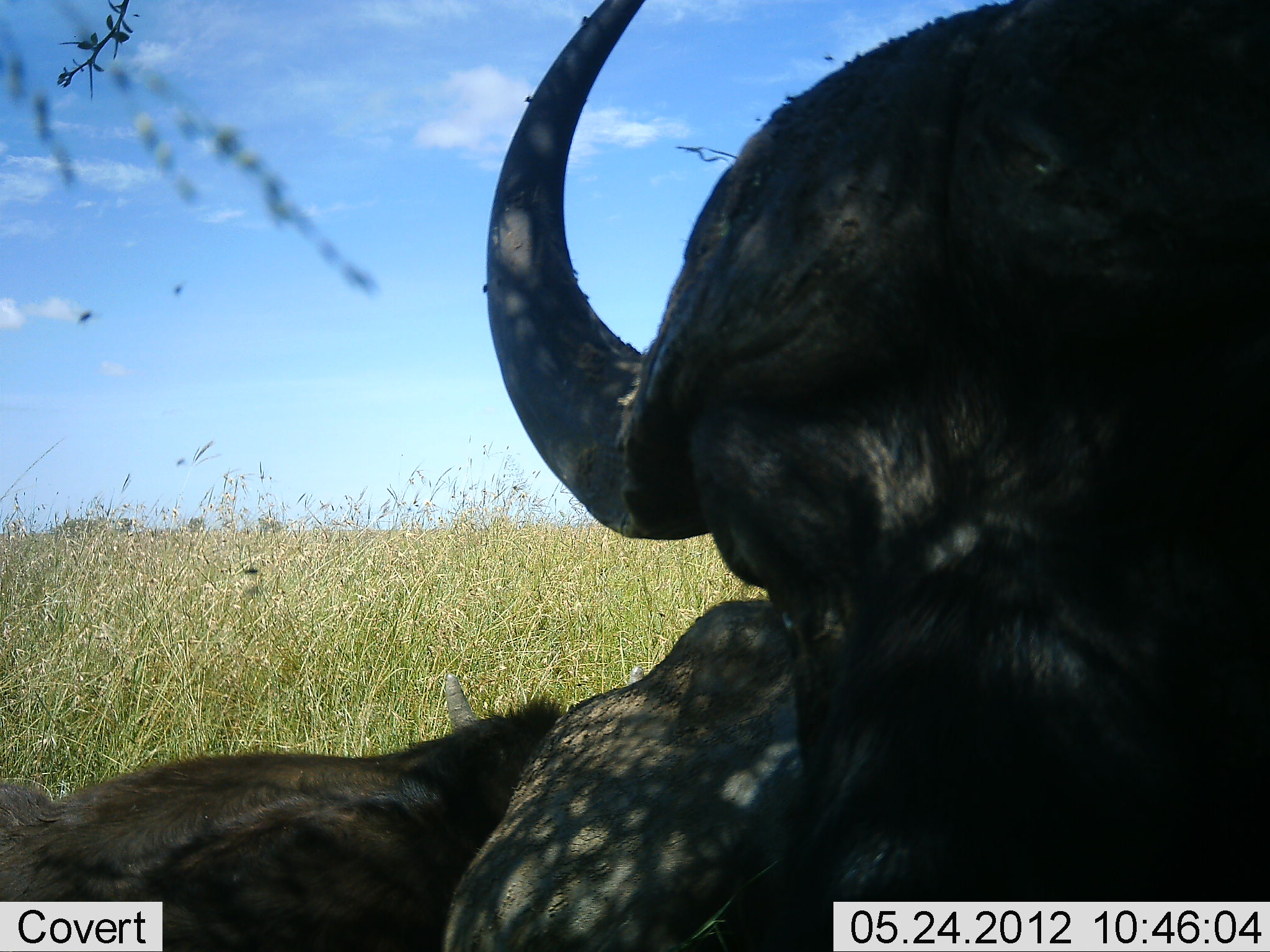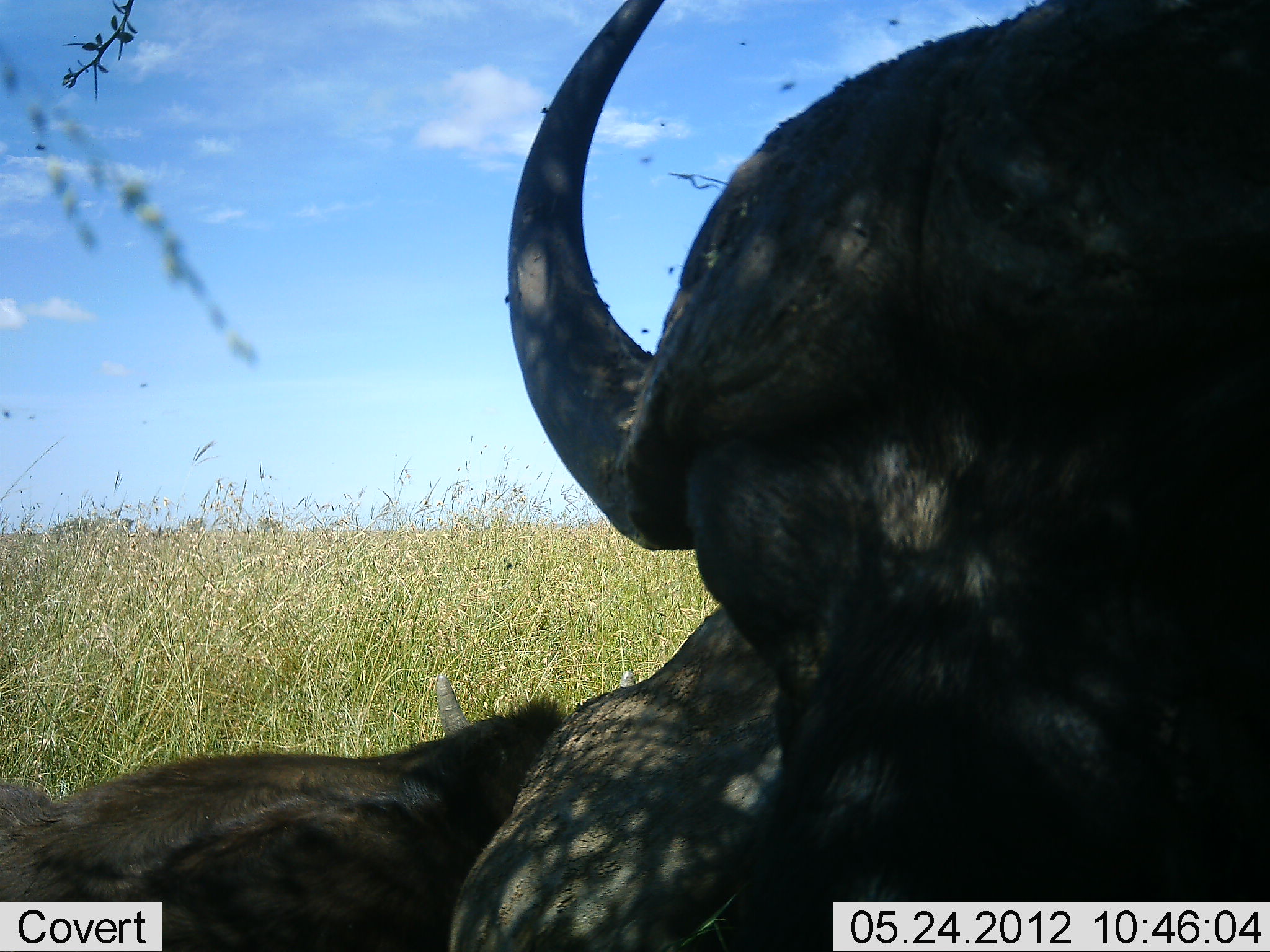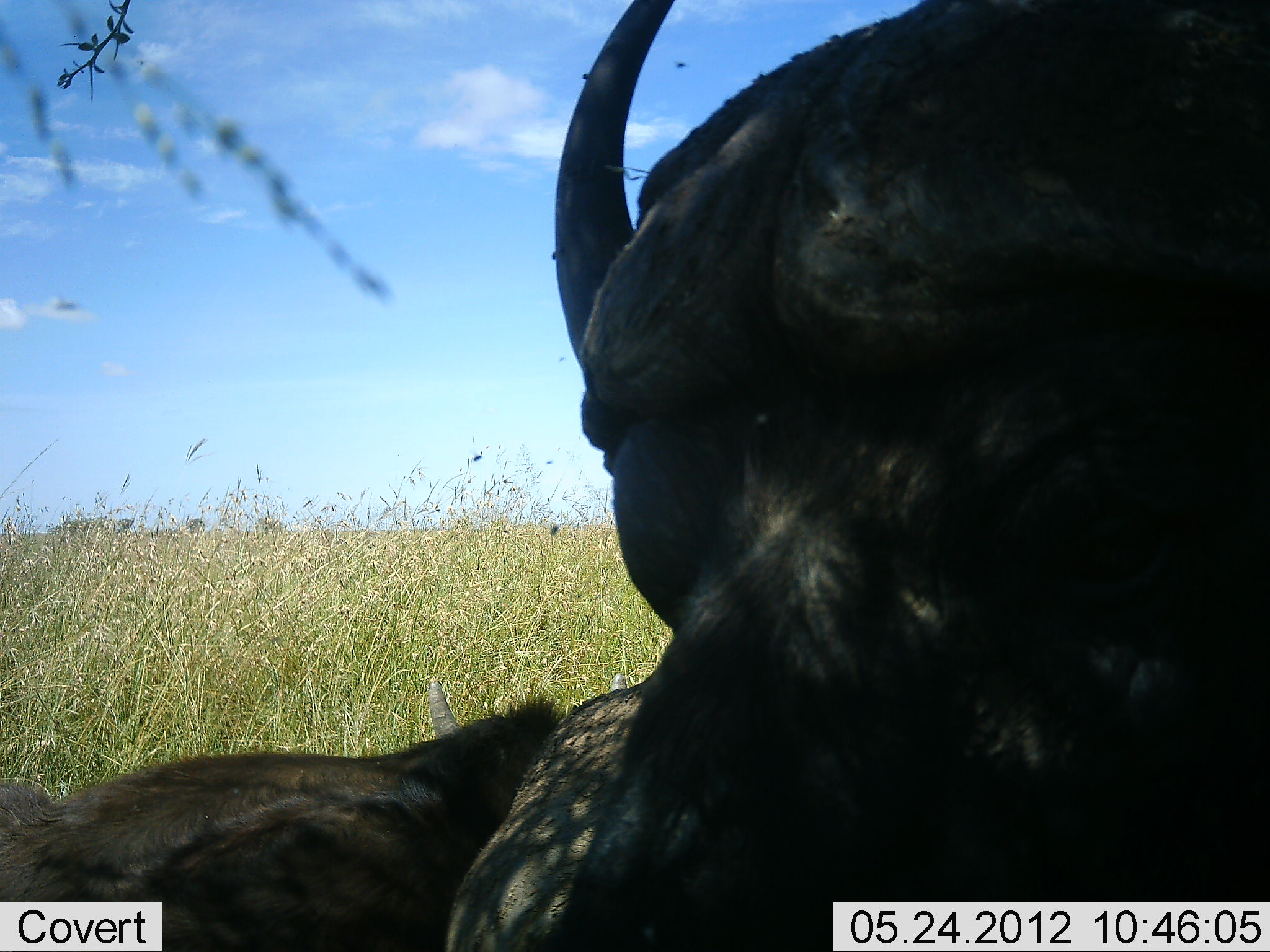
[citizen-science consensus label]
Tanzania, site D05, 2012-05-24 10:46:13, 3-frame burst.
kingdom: Animalia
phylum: Chordata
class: Mammalia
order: Artiodactyla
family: Bovidae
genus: Syncerus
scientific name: Syncerus caffer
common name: cape buffalo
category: buffalo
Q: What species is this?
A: Buffalo (cape buffalo) (Syncerus caffer).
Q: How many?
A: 2.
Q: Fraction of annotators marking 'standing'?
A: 40%.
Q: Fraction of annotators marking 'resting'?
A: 80%.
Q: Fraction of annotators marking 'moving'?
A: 0%.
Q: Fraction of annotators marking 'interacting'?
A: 10%.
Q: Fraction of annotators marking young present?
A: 0%.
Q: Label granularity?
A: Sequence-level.